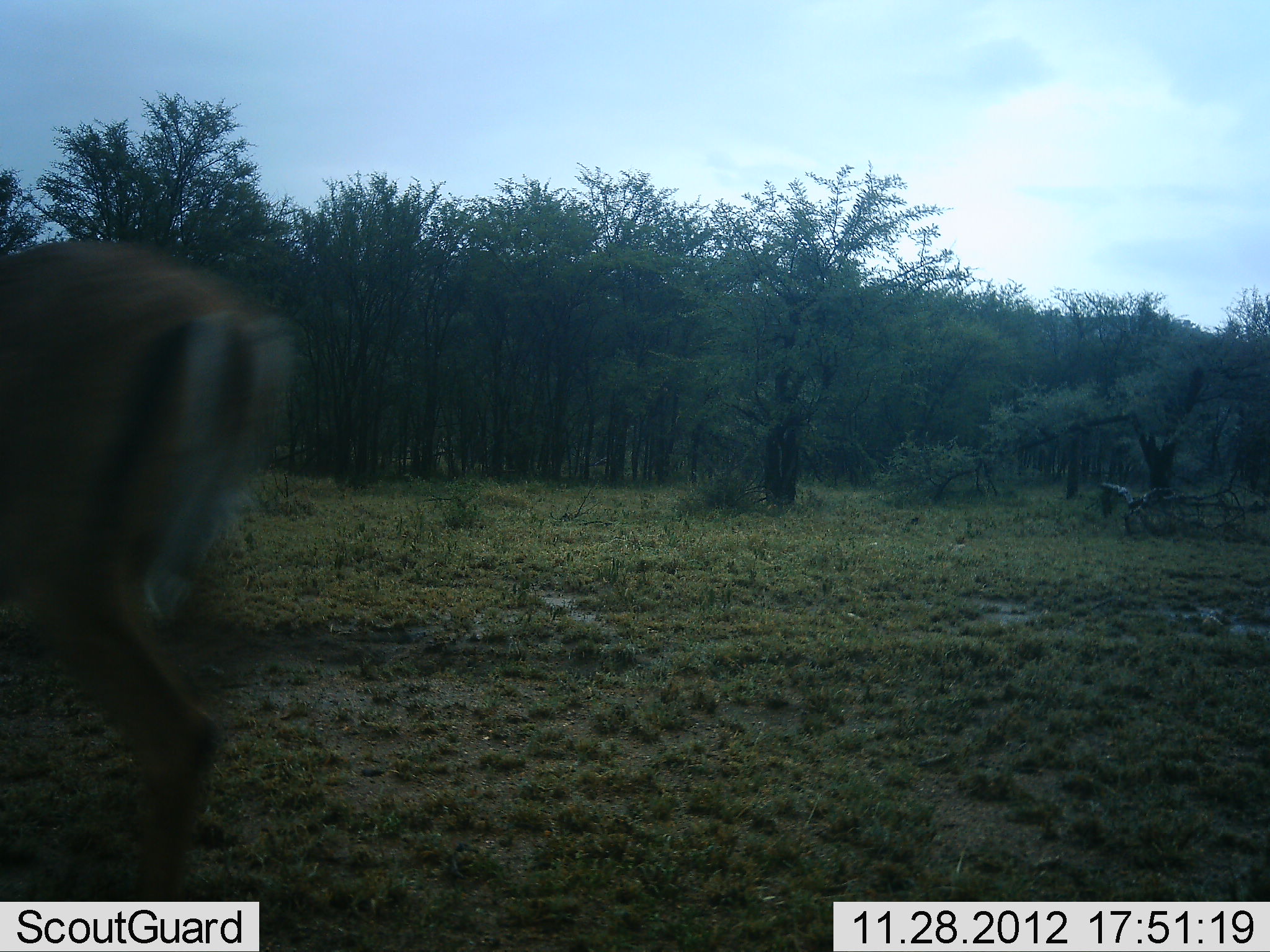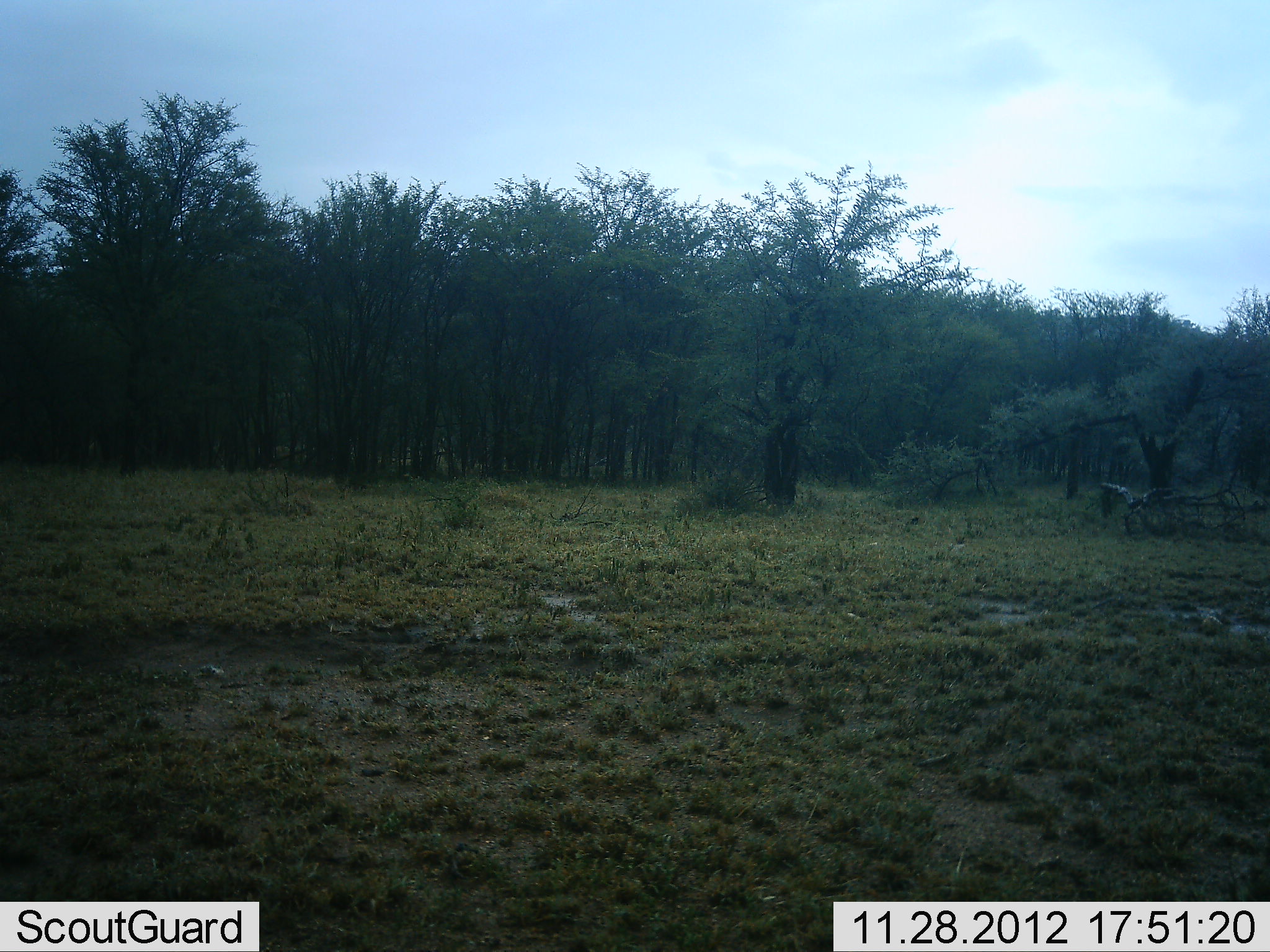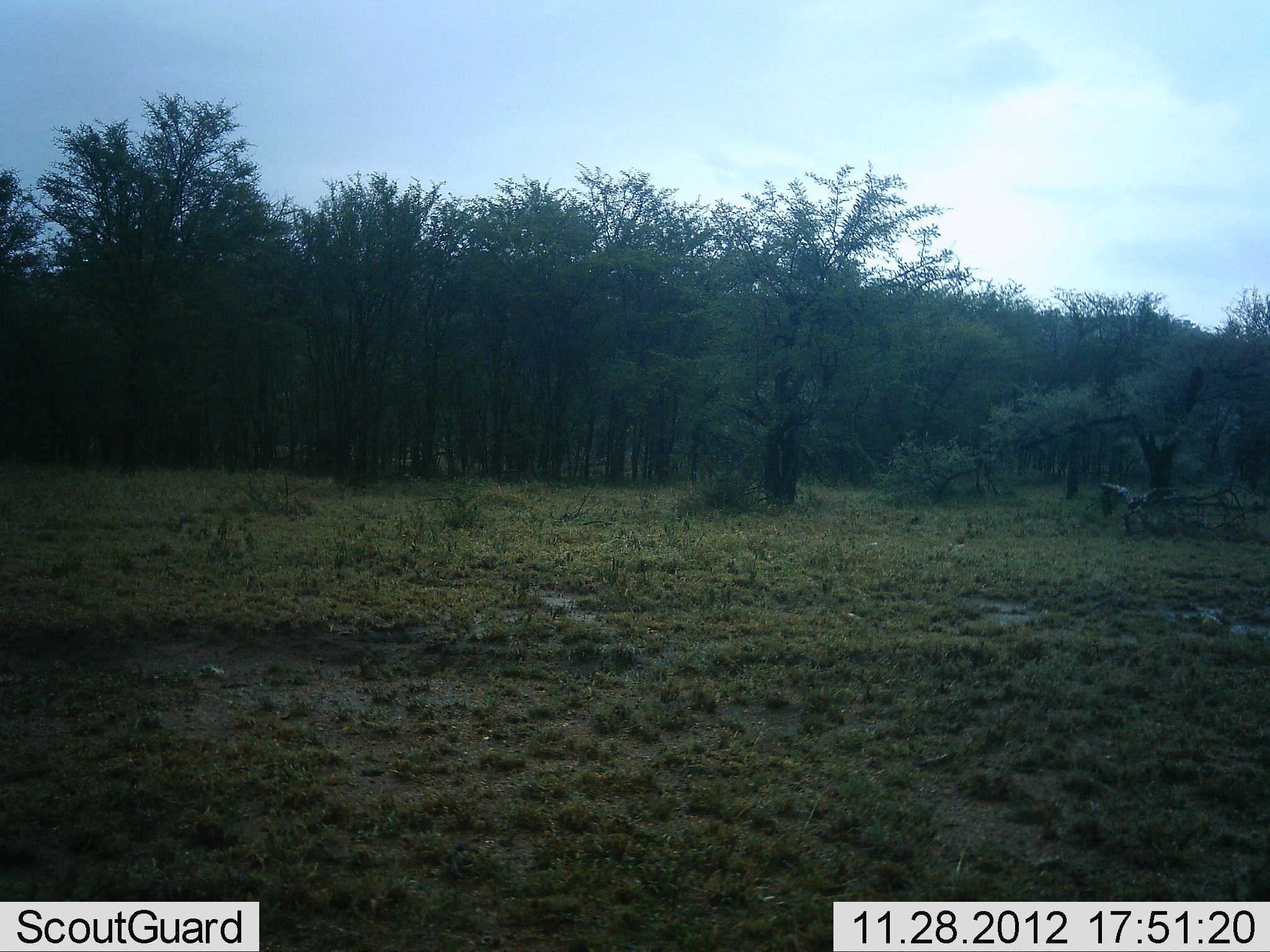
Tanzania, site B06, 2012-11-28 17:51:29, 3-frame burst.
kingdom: Animalia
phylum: Chordata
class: Mammalia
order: Artiodactyla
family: Bovidae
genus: Aepyceros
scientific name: Aepyceros melampus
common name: impala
Impala (Aepyceros melampus), count 1. Behavior (volunteer vote fractions): standing 0%, resting 0%, moving 100%, interacting 0%. Young present (vote fraction): 0%. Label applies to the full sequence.